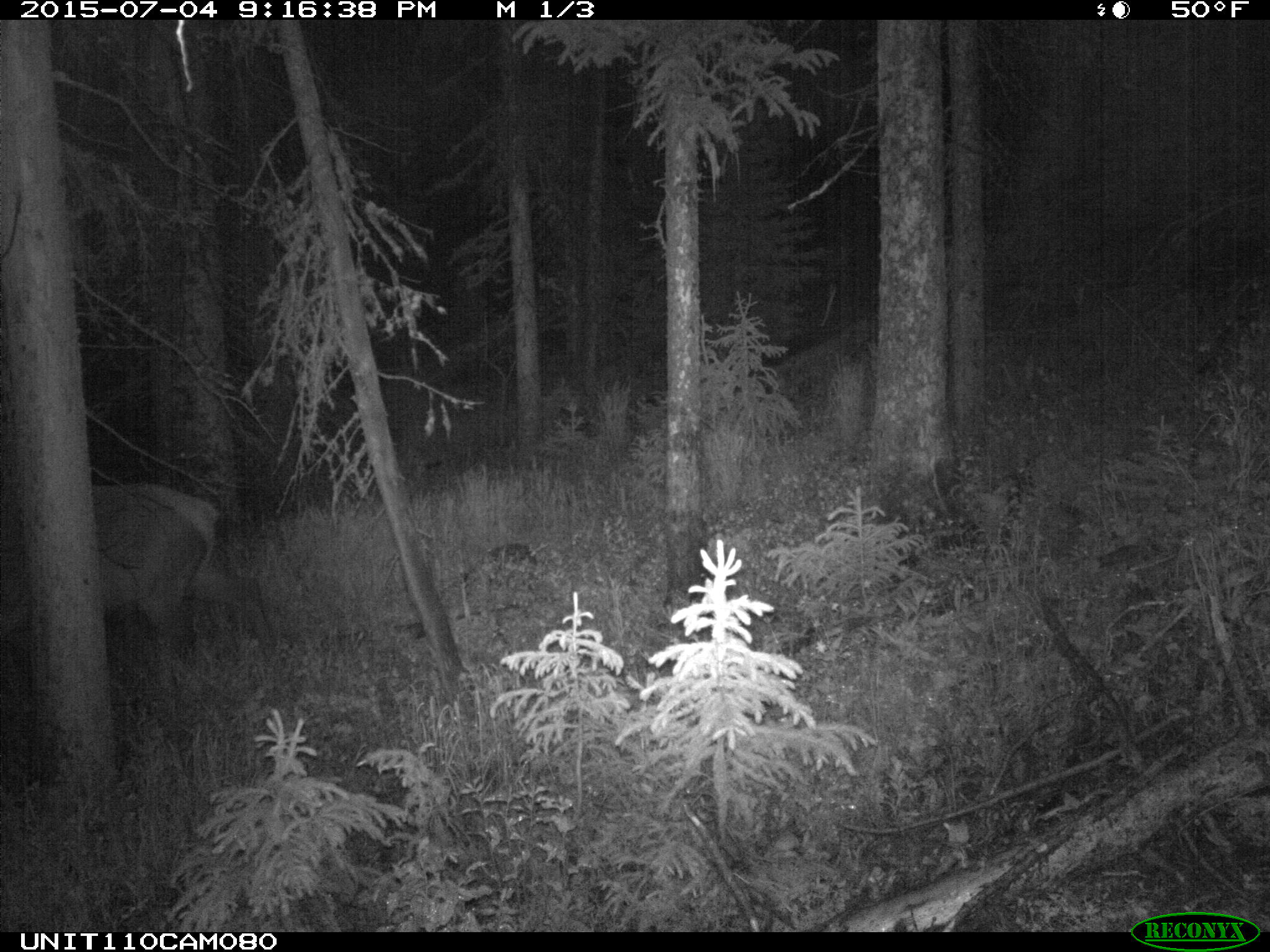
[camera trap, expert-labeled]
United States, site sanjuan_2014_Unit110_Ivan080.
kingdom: Animalia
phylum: Chordata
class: Mammalia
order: Artiodactyla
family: Cervidae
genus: Cervus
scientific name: Cervus elaphus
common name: red deer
Cervus elaphus (red deer).